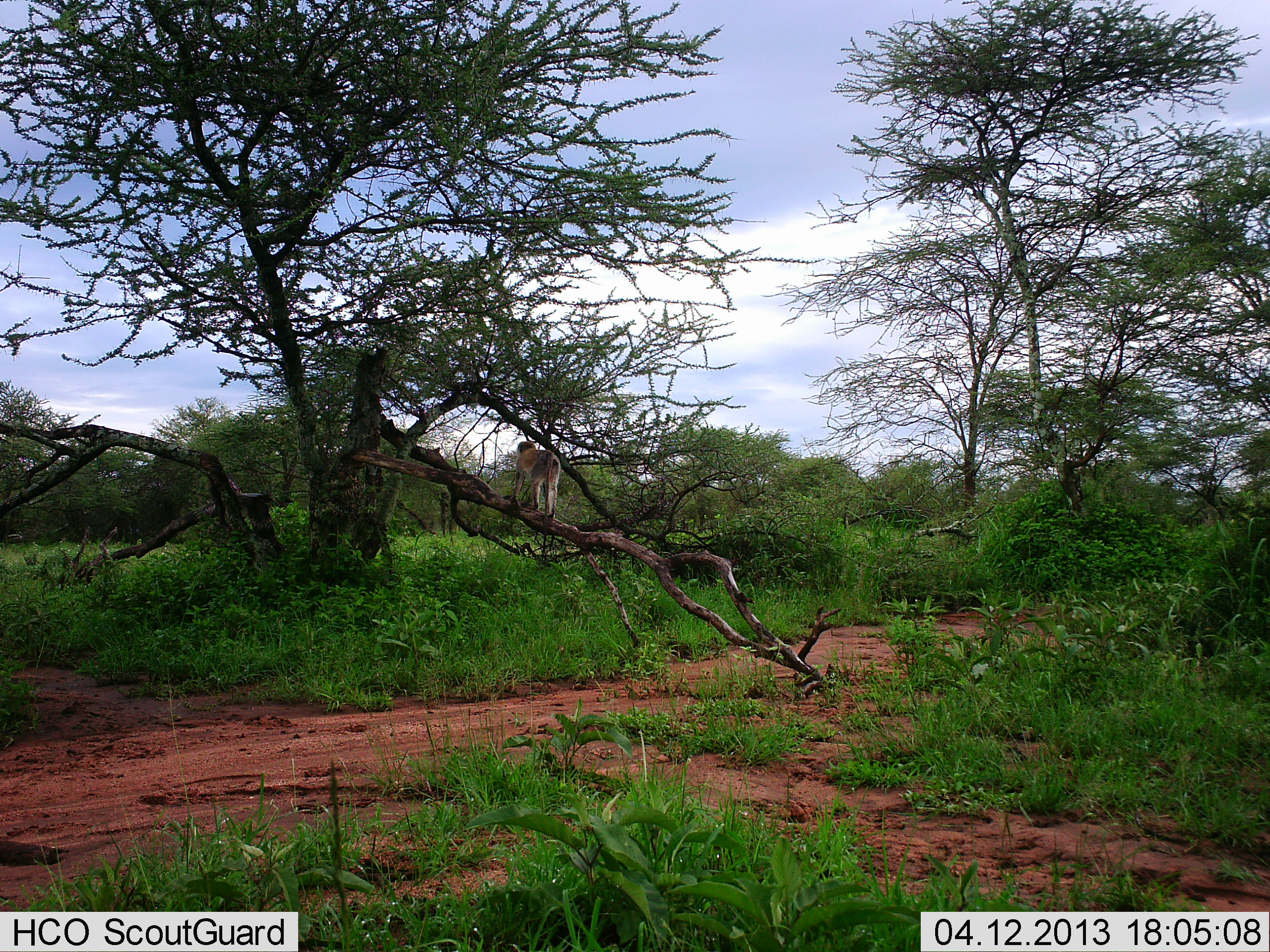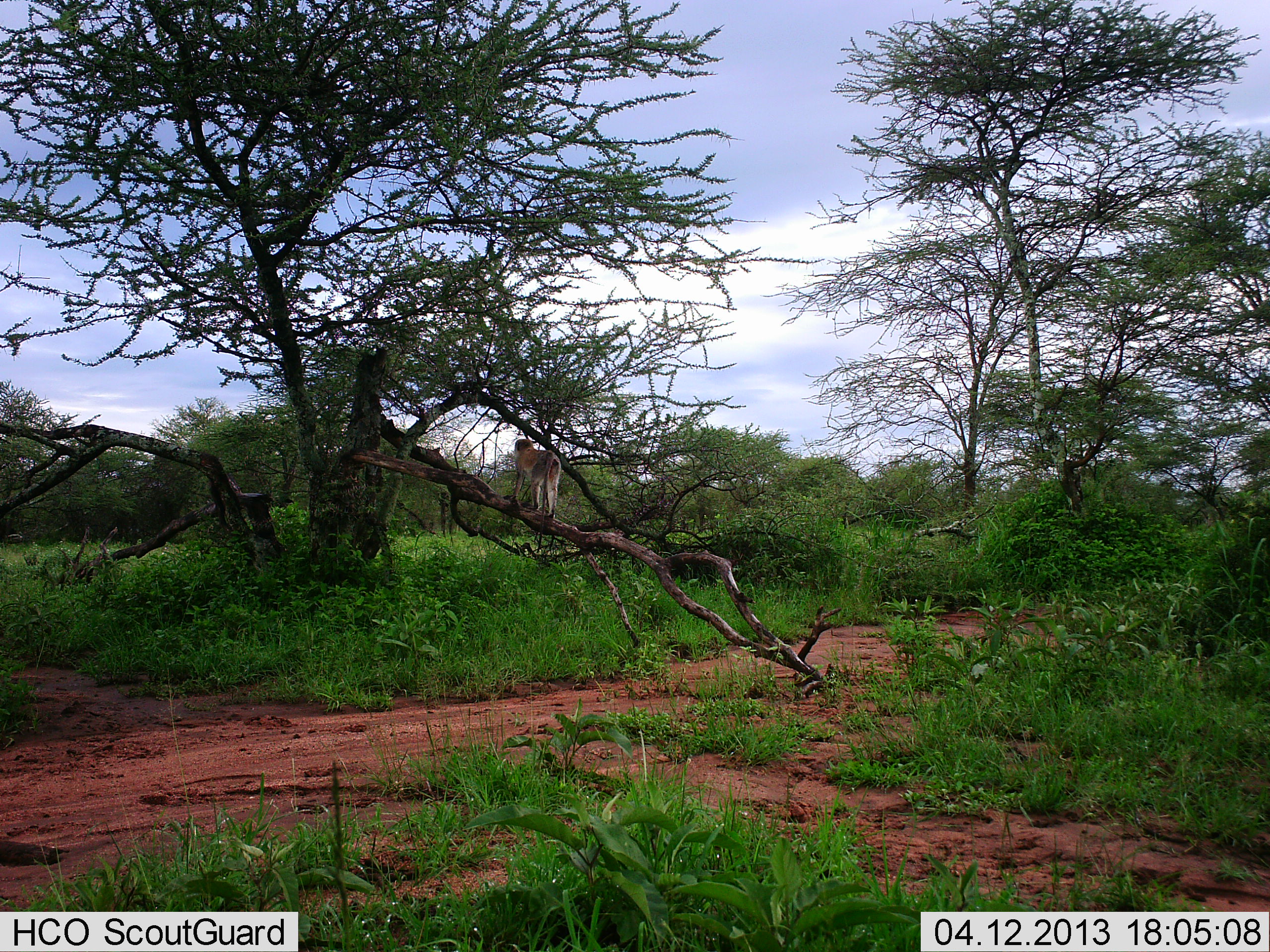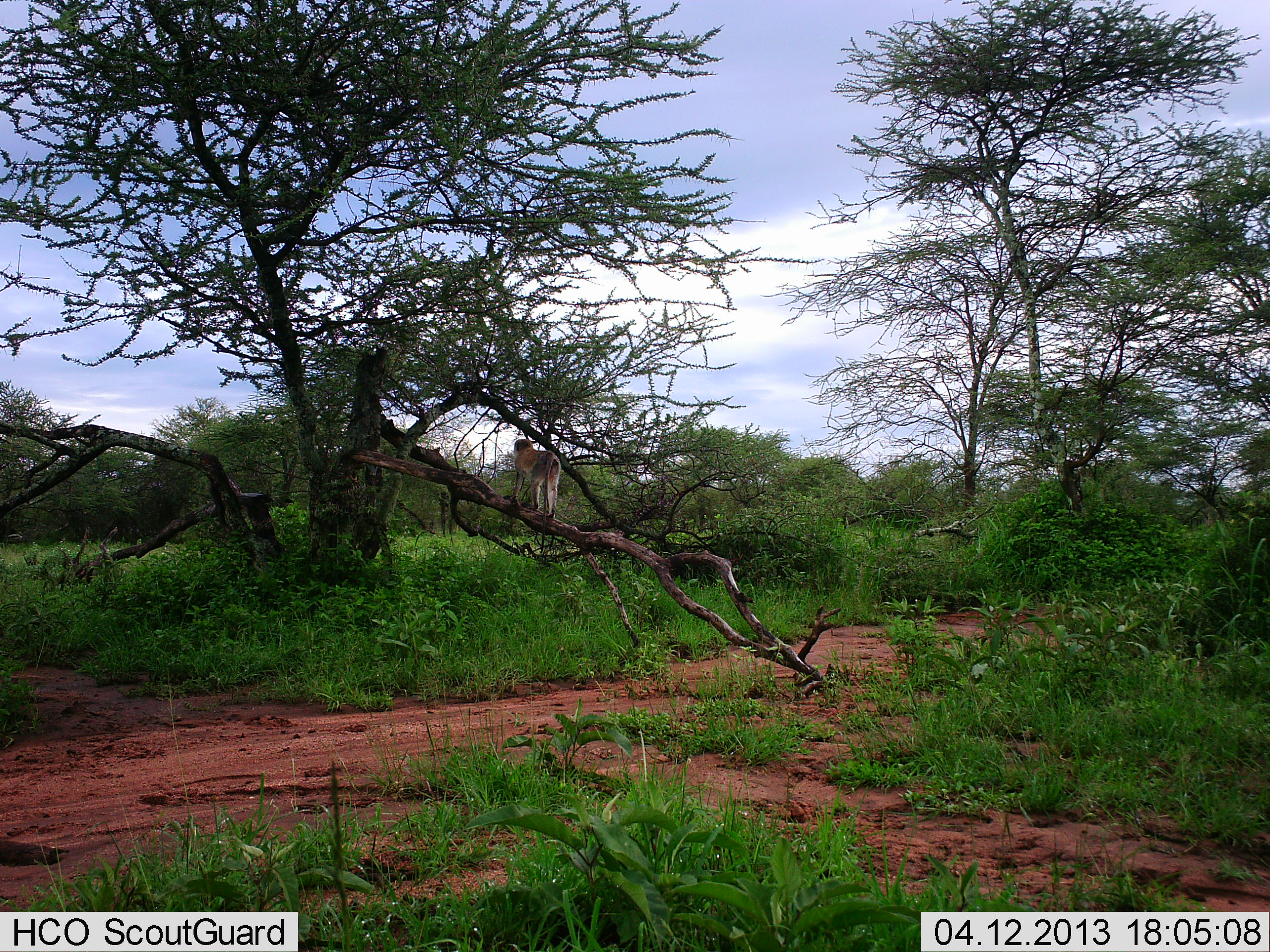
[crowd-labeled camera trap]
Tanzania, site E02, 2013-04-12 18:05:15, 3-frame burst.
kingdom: Animalia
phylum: Chordata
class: Mammalia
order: Primates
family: Cercopithecidae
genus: Chlorocebus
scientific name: Chlorocebus pygerythrus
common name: vervet monkey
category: monkeyvervet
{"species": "monkeyvervet (vervet monkey) (Chlorocebus pygerythrus)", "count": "1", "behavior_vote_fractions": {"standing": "100%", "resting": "0%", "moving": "0%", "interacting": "0%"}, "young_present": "0%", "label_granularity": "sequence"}